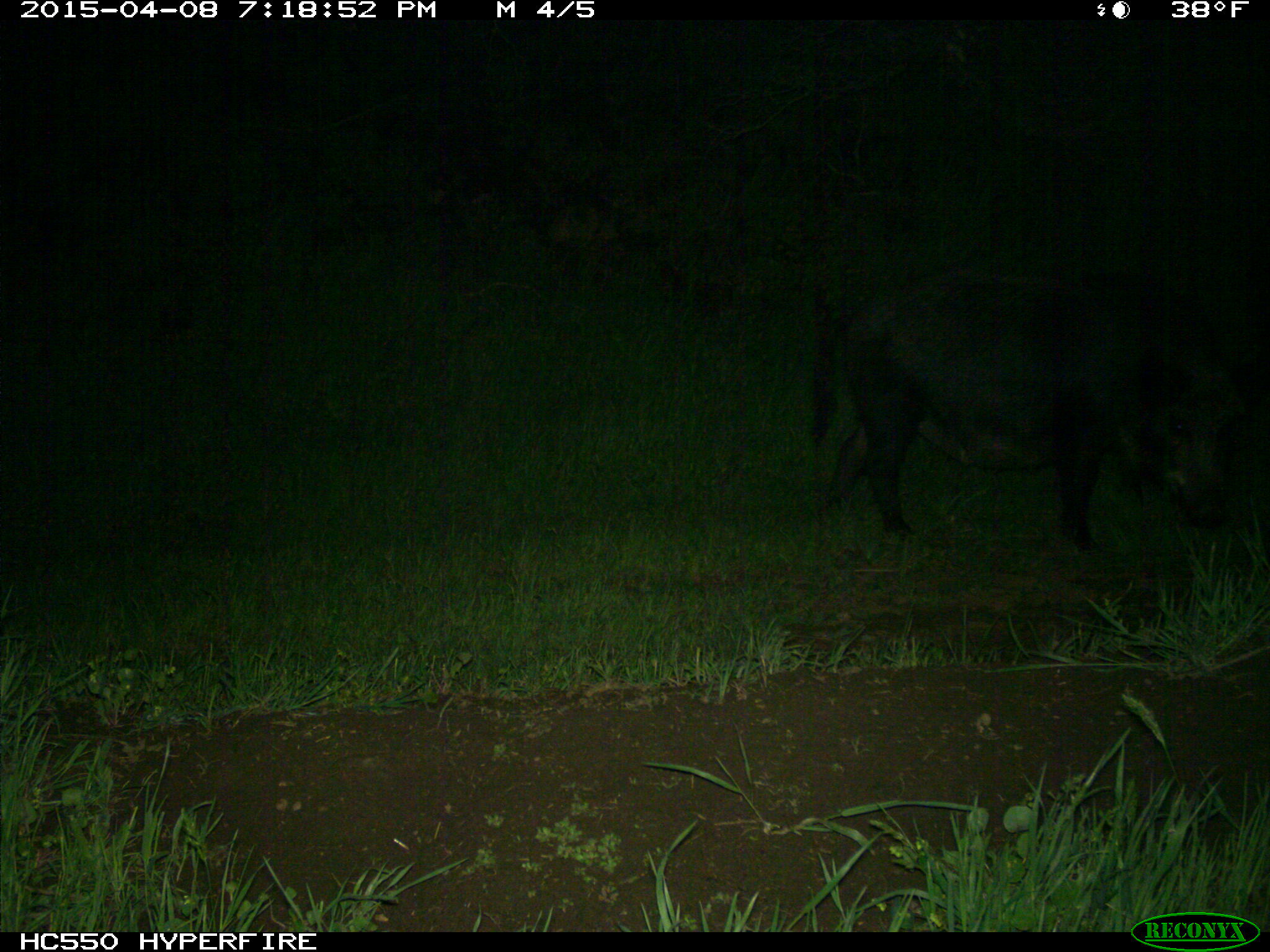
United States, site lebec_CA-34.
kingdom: Animalia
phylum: Chordata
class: Mammalia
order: Artiodactyla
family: Suidae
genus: Sus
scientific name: Sus scrofa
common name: wild boar